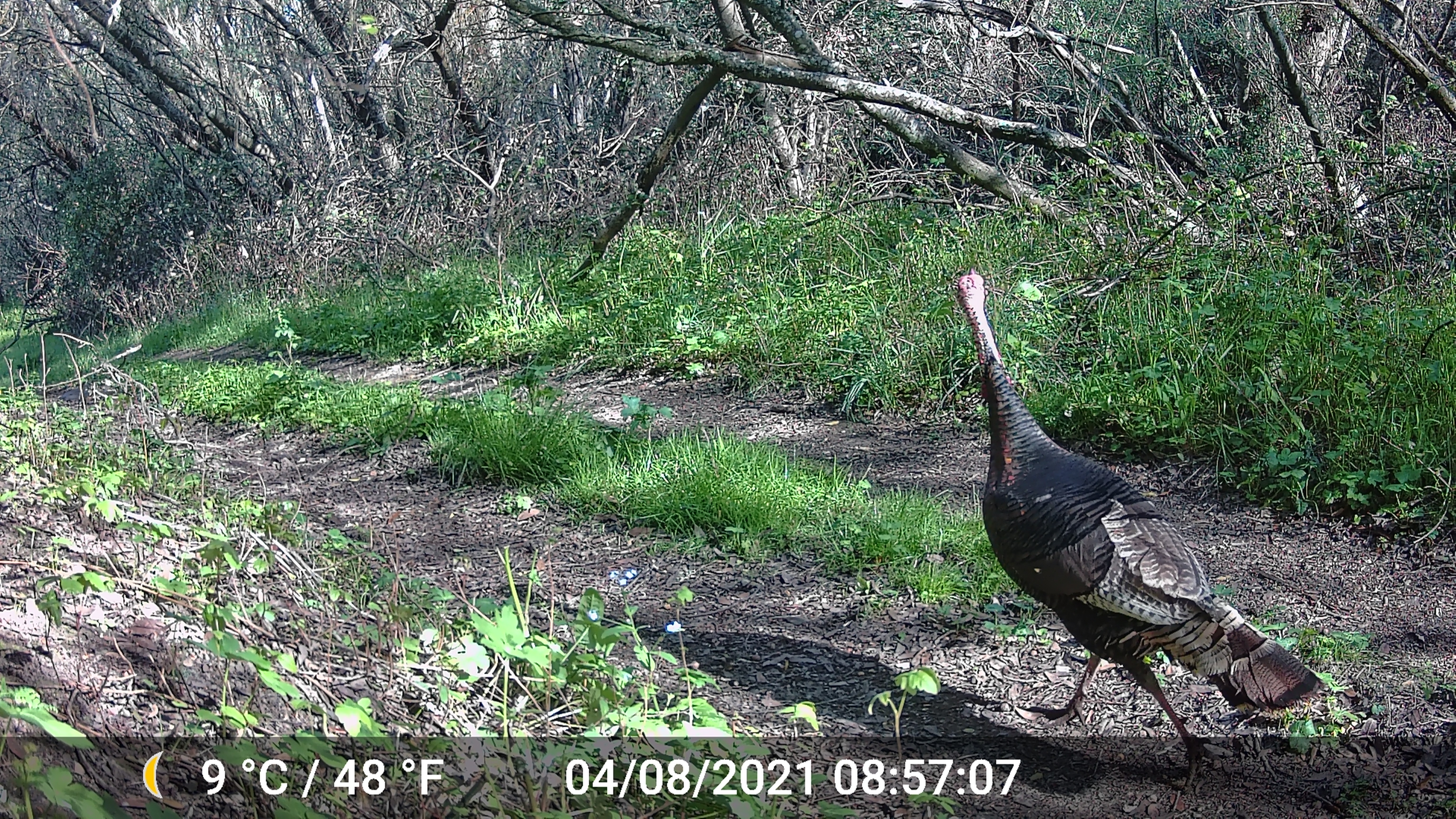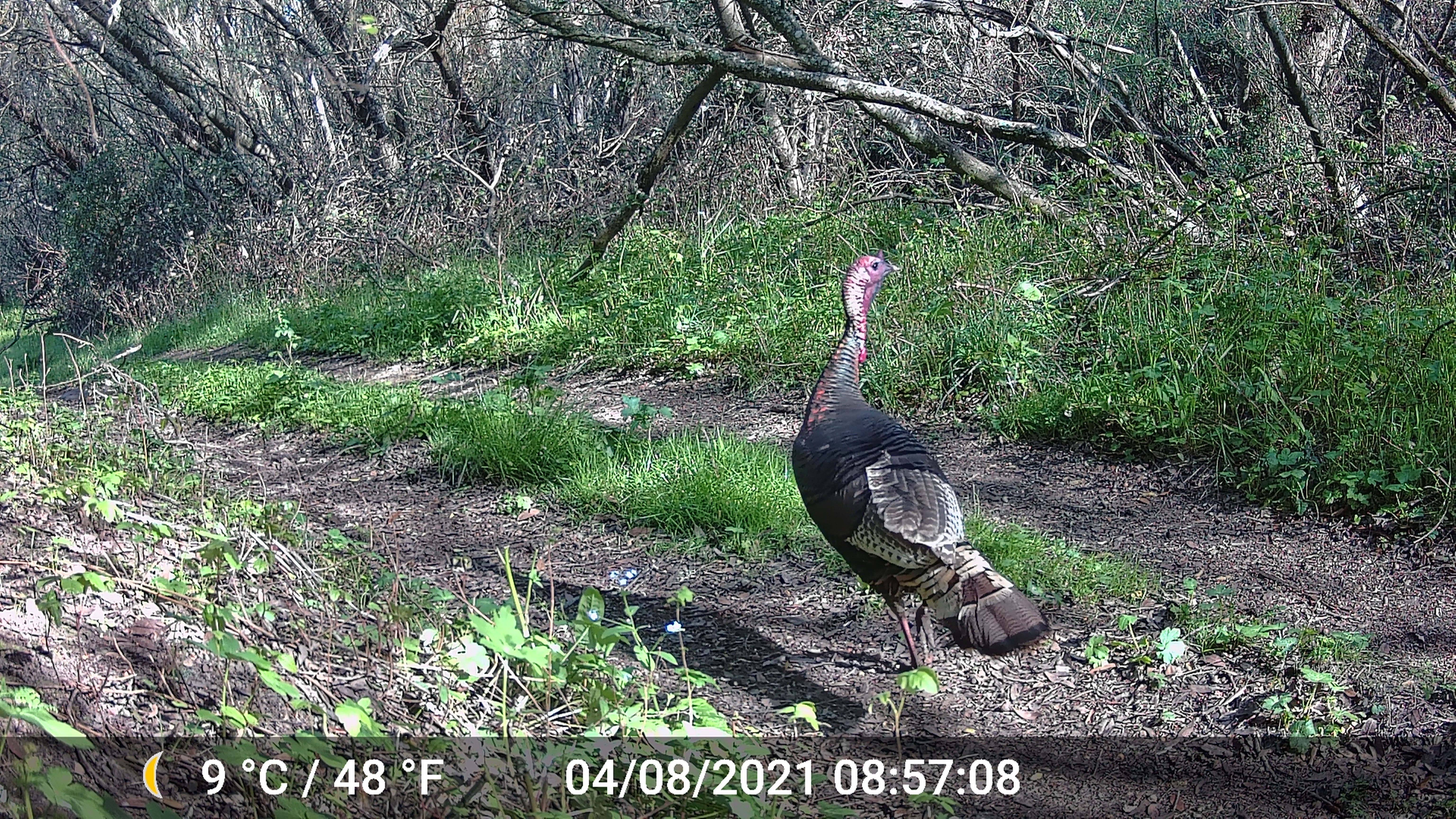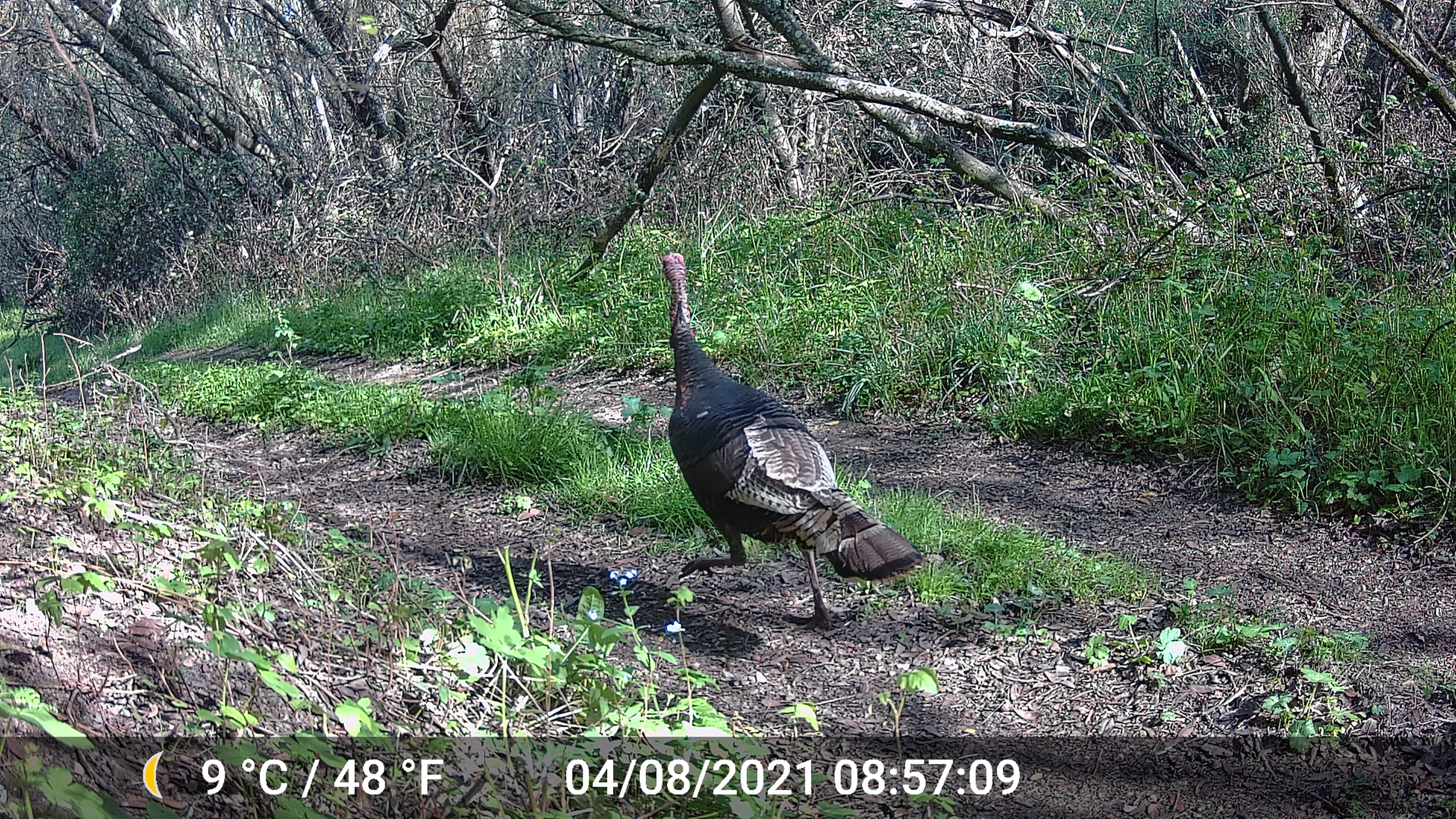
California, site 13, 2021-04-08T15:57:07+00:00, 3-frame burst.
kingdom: Animalia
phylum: Chordata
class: Aves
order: Galliformes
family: Phasianidae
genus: Meleagris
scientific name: Meleagris gallopavo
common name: turkey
Turkey (Meleagris gallopavo).